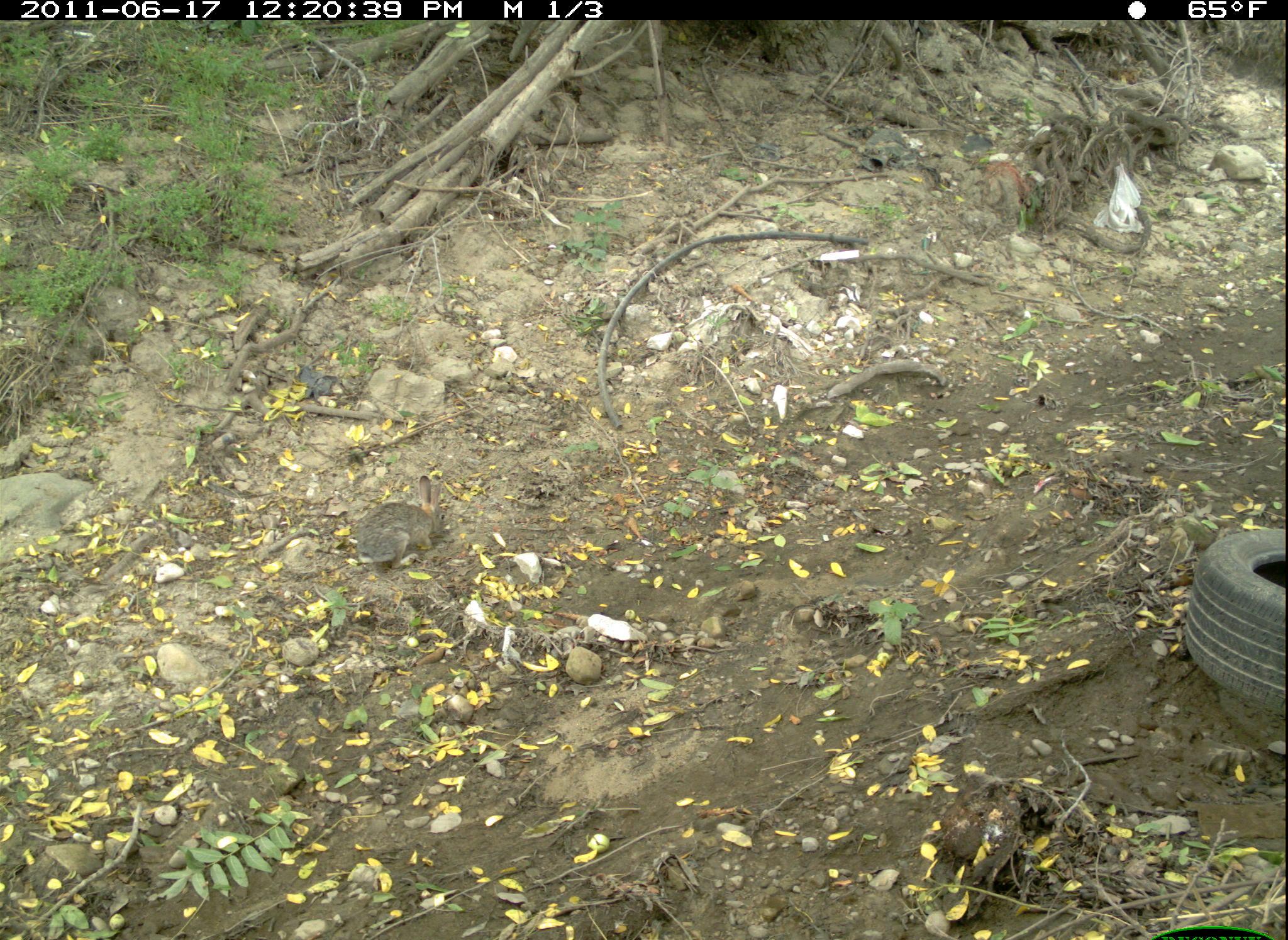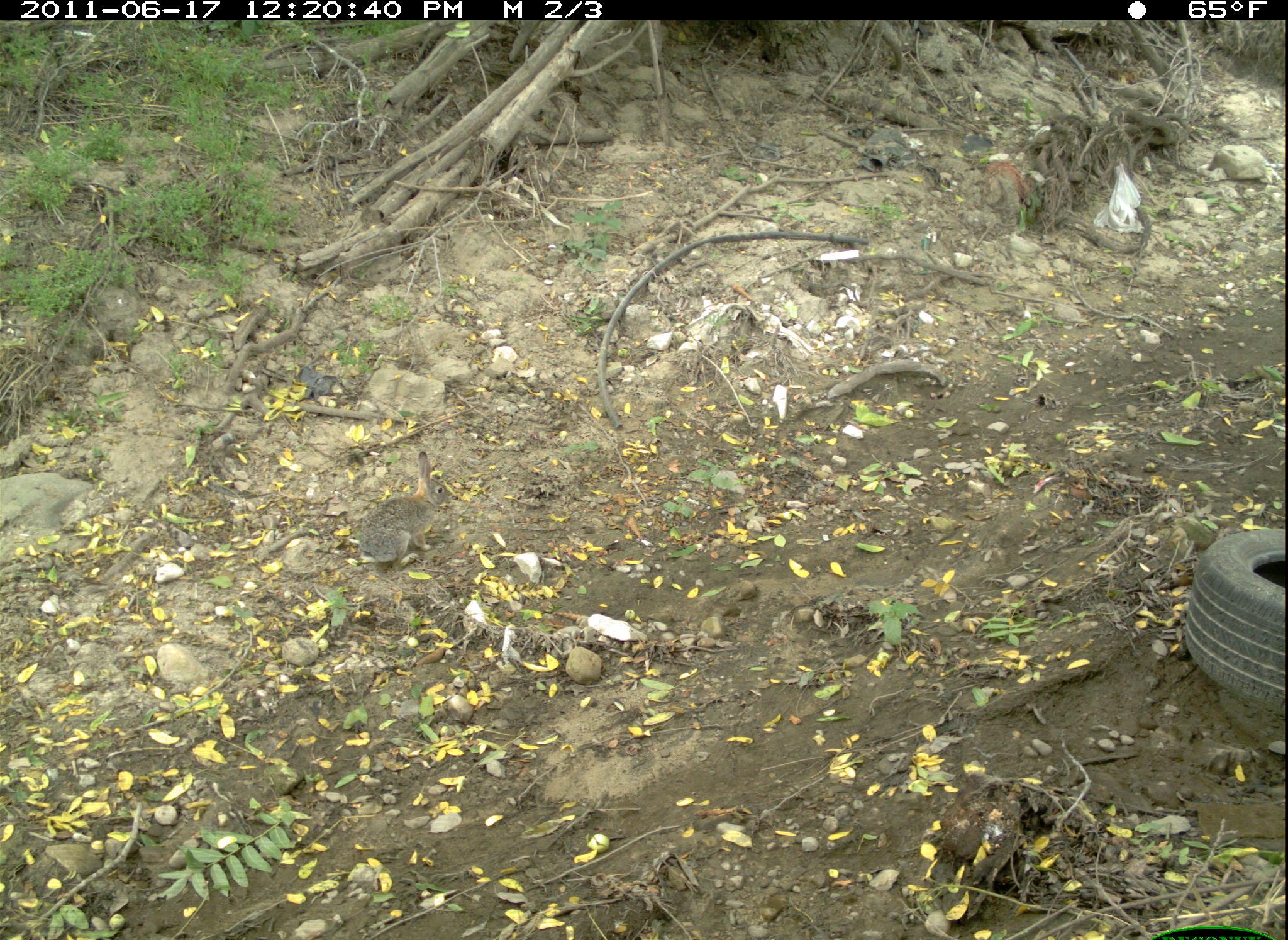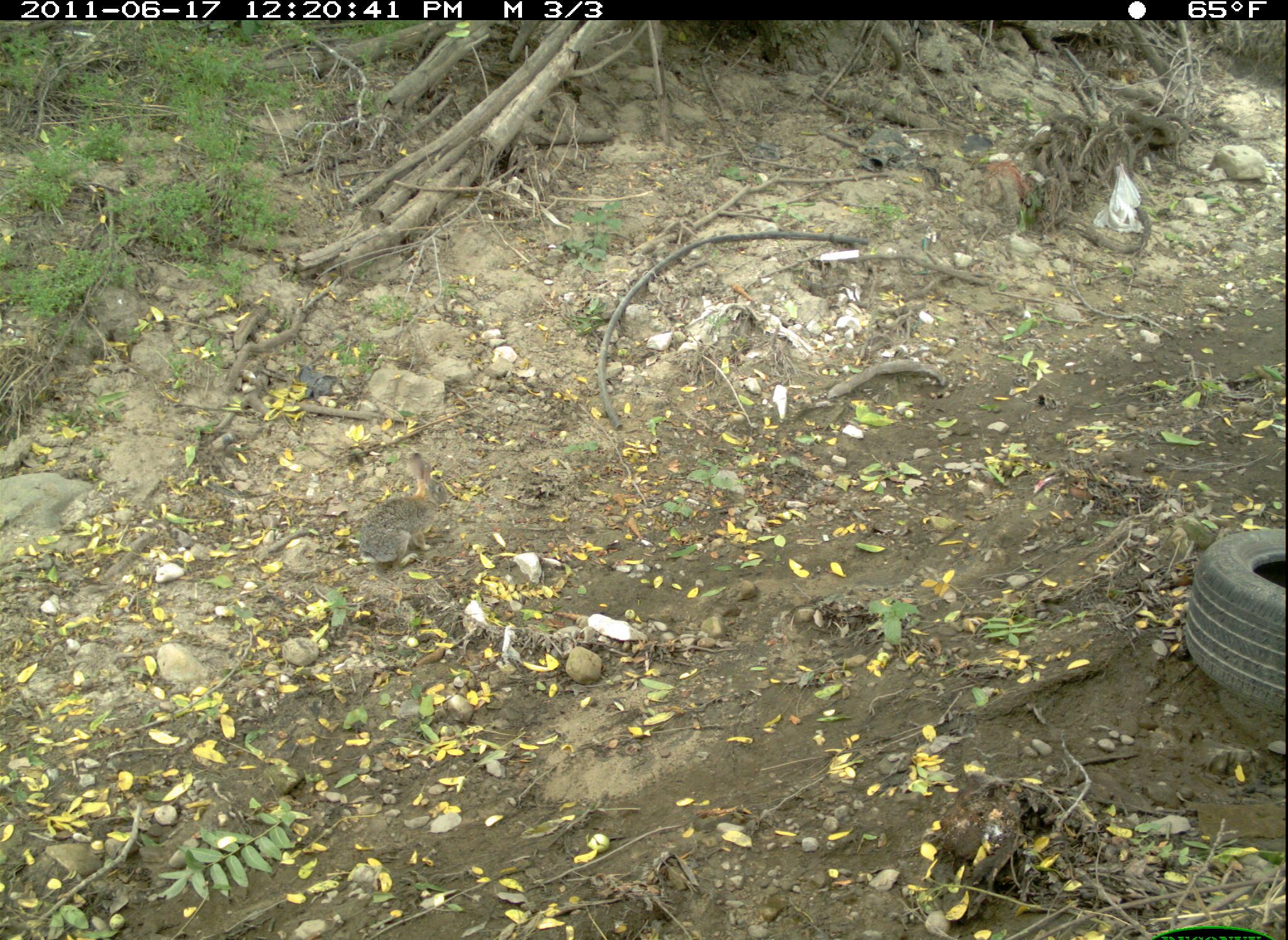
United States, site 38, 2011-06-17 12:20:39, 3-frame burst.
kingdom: Animalia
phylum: Chordata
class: Mammalia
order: Lagomorpha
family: Leporidae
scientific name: Leporidae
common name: rabbits and hares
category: rabbit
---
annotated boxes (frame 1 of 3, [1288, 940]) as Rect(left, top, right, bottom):
rabbit: Rect(340, 469, 465, 580)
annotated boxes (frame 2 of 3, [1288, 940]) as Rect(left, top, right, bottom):
rabbit: Rect(335, 443, 491, 586)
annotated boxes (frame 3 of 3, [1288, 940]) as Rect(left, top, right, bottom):
rabbit: Rect(353, 448, 459, 578)